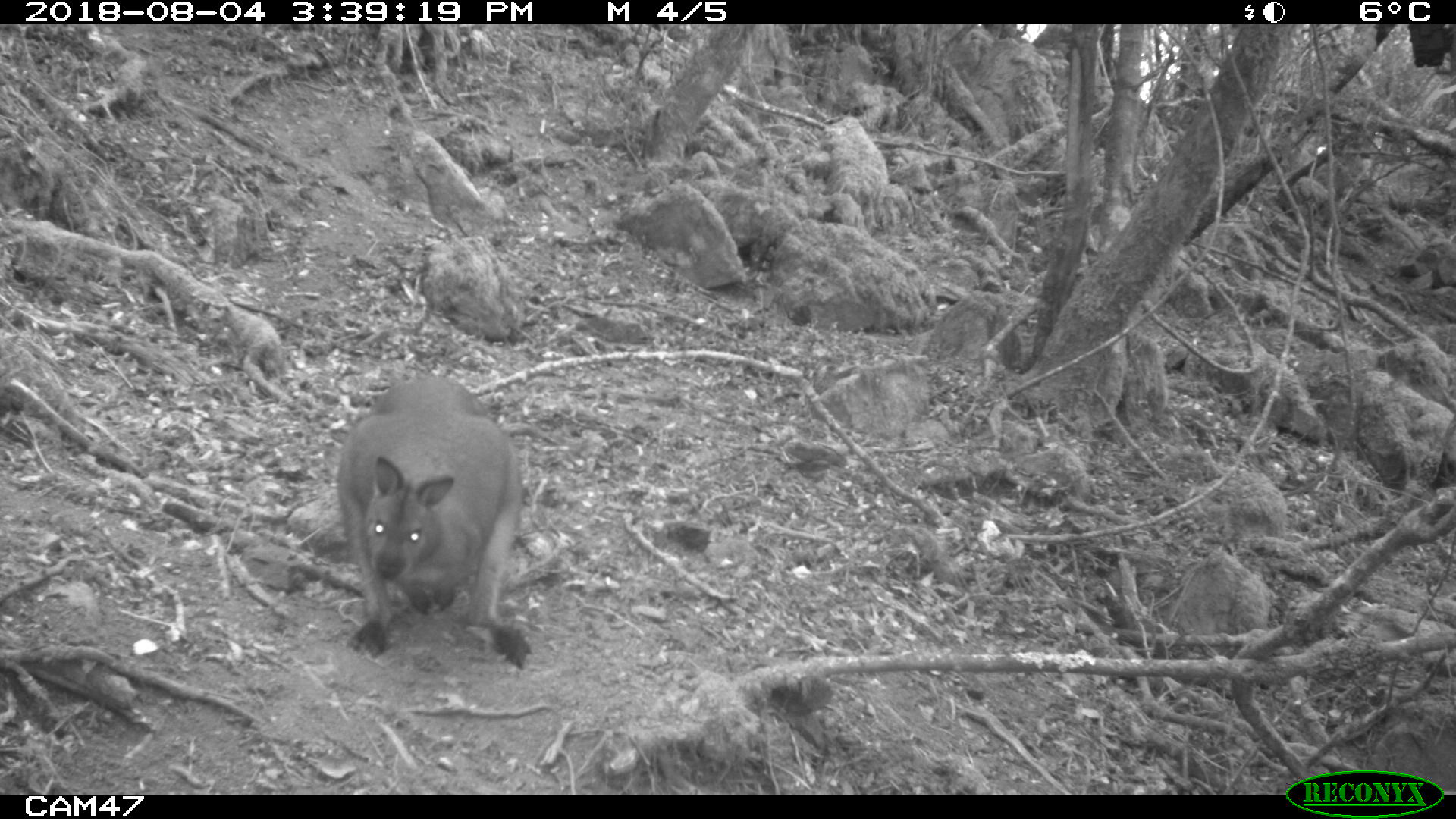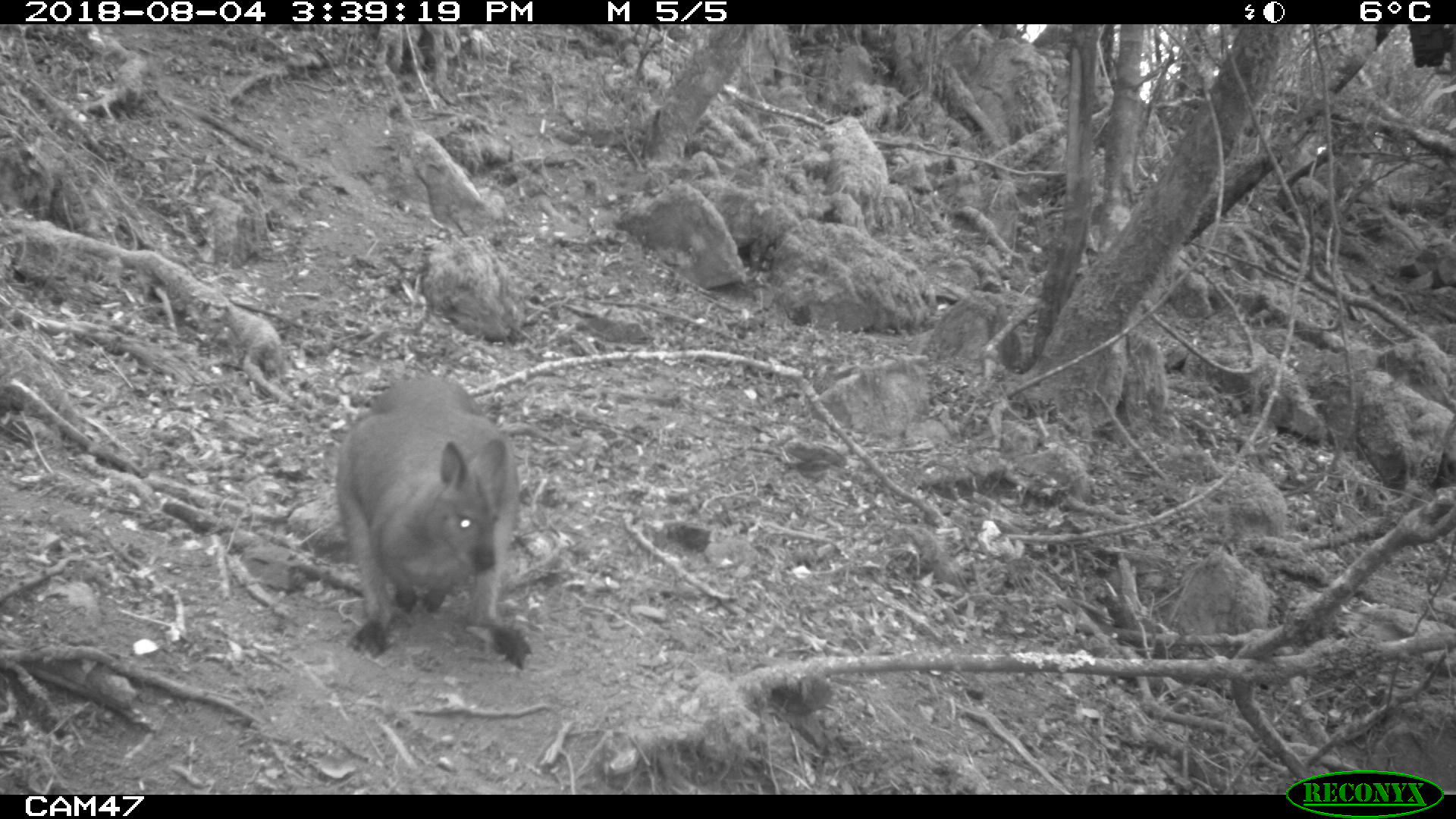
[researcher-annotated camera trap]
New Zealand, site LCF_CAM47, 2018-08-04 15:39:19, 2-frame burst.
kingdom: Animalia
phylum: Chordata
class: Mammalia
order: Diprotodontia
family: Macropodidae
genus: Notamacropus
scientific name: Notamacropus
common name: wallaby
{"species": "wallaby (Notamacropus)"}